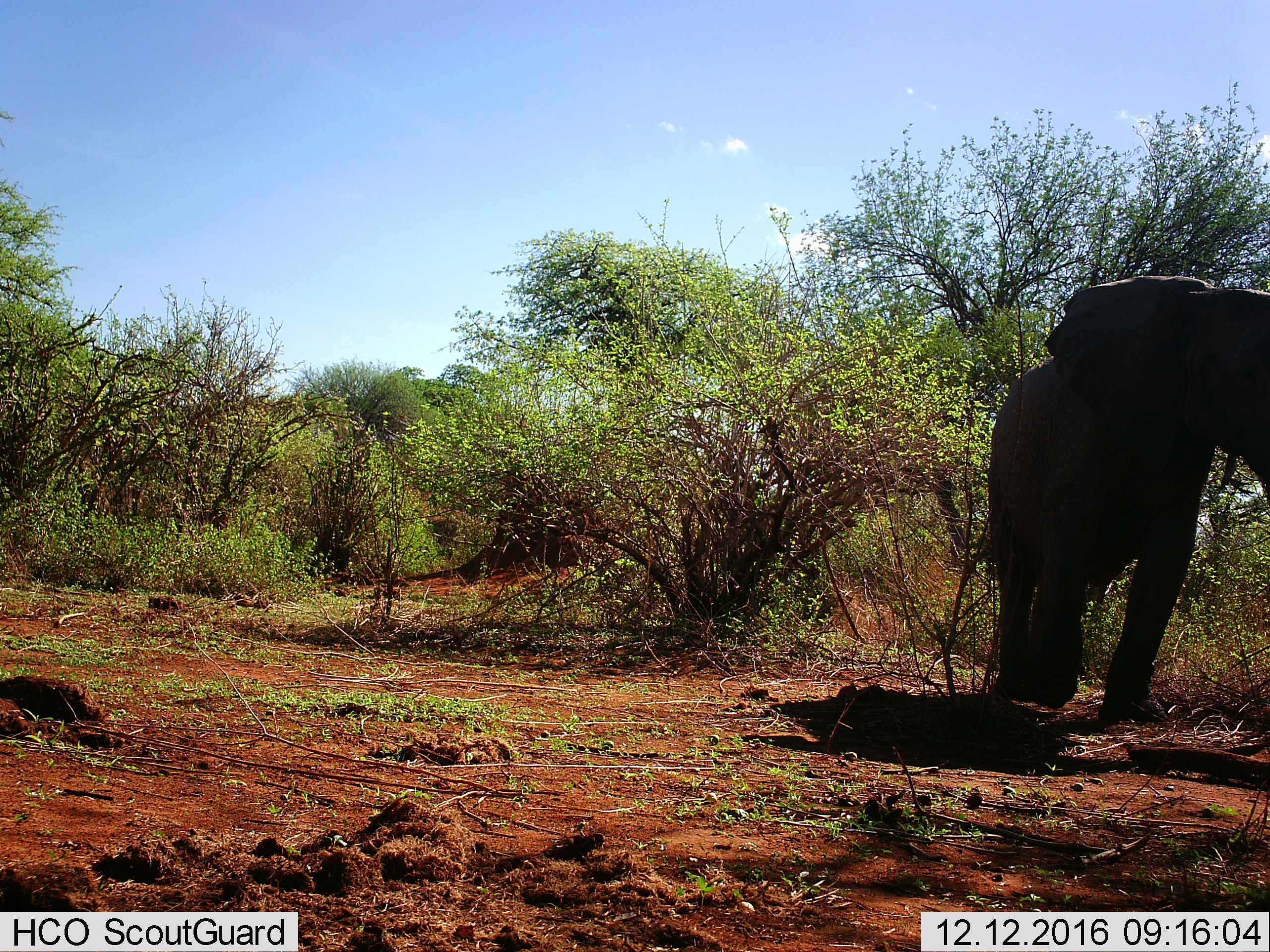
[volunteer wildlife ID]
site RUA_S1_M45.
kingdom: Animalia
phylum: Chordata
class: Mammalia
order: Proboscidea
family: Elephantidae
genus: Loxodonta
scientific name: Loxodonta africana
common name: african bush elephant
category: elephant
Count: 1.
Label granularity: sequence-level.